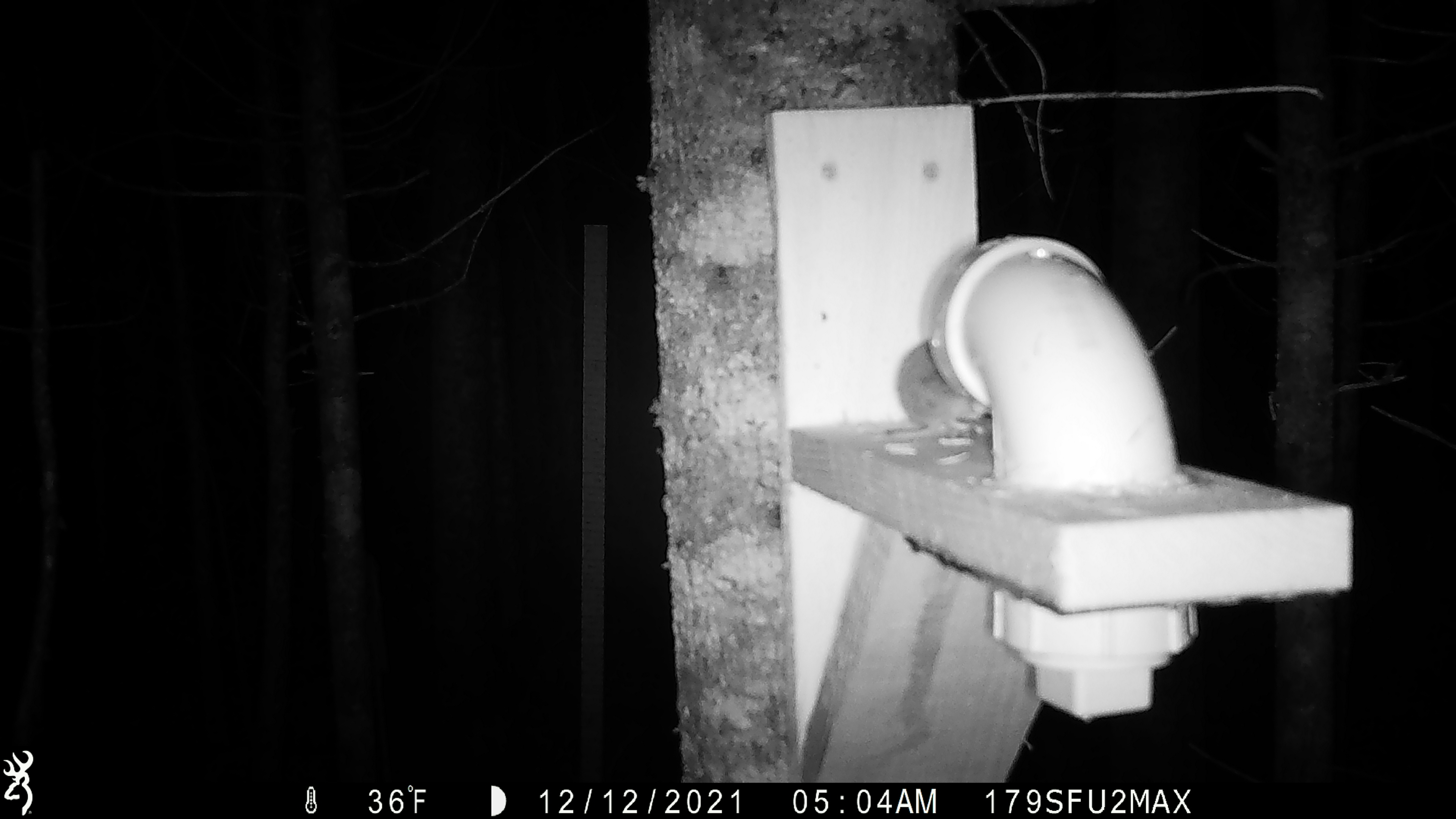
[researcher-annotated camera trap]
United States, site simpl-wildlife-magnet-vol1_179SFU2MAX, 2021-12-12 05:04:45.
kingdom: Animalia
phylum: Chordata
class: Mammalia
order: Rodentia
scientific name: Rodentia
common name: mouse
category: mouse sp.